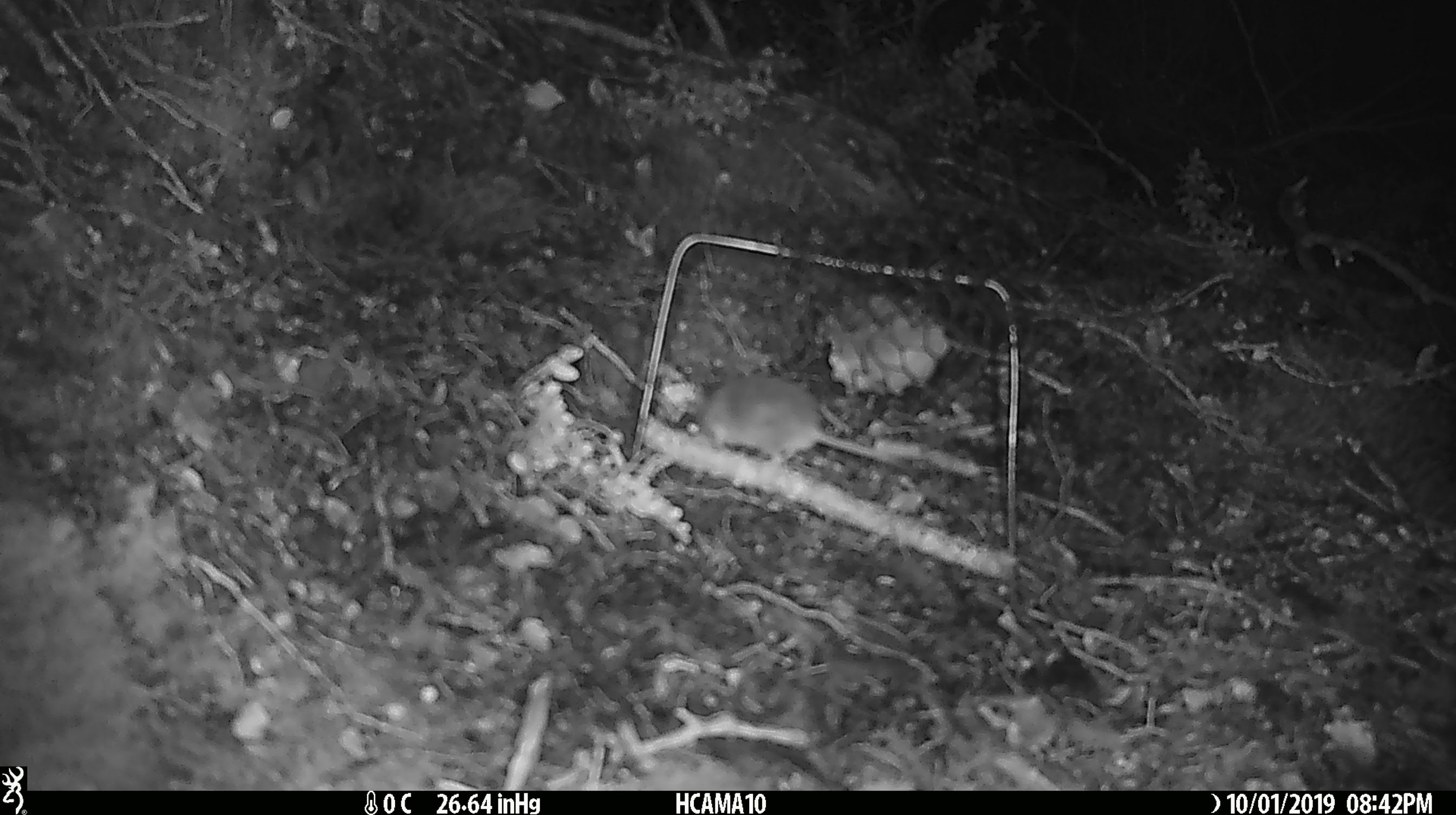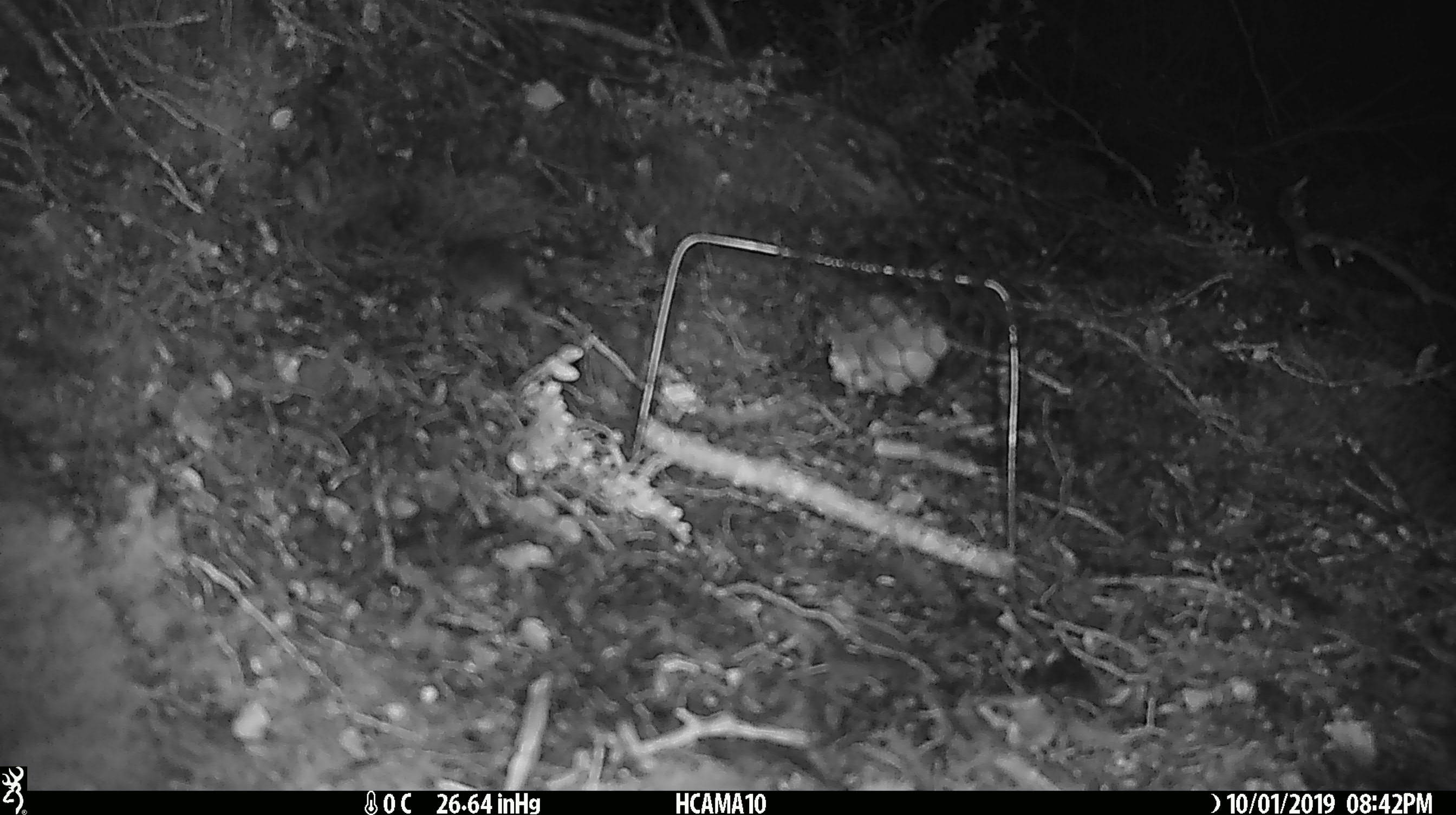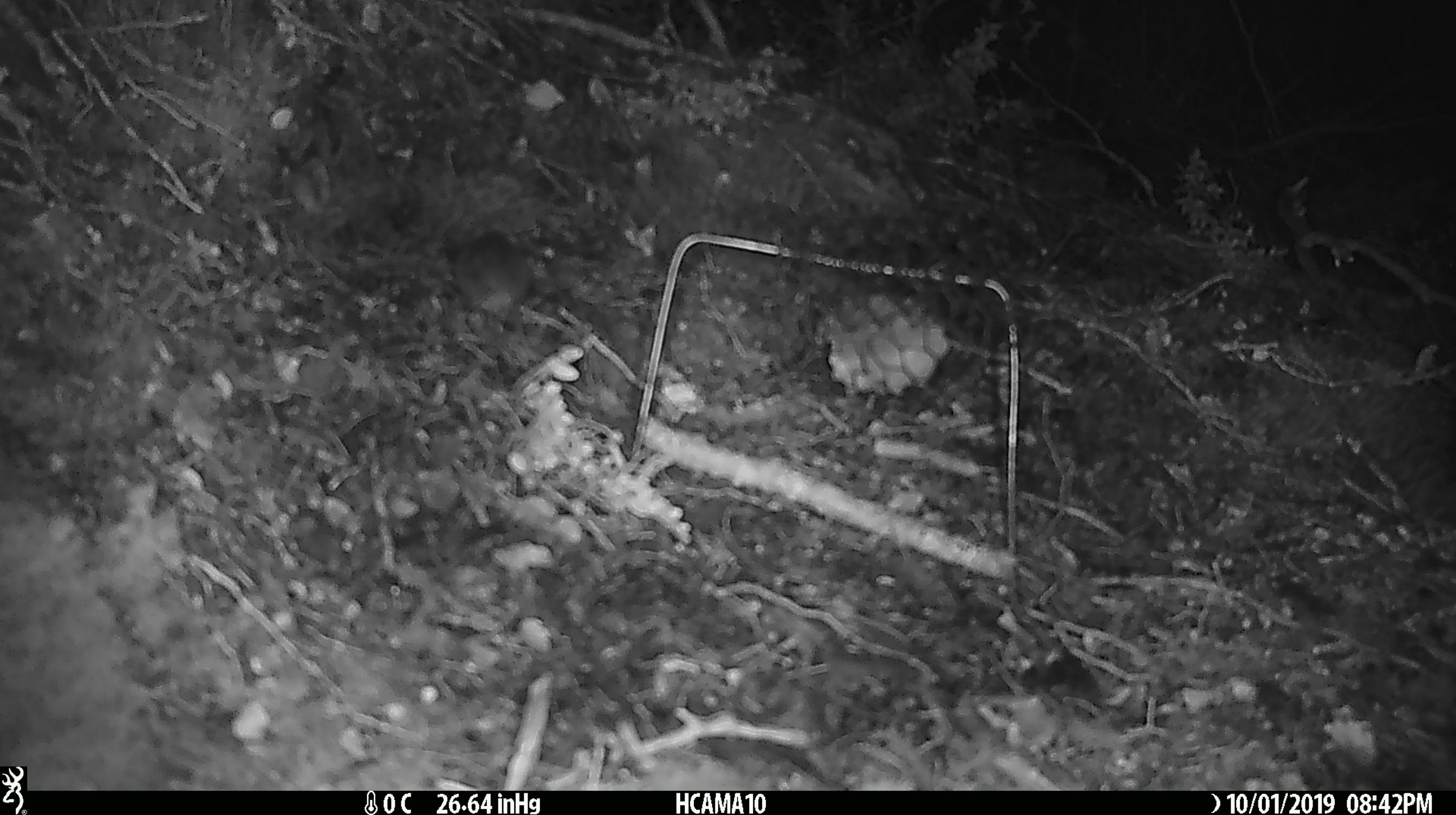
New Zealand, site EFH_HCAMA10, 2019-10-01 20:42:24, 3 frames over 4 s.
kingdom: Animalia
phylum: Chordata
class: Mammalia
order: Rodentia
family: Muridae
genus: Mus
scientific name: Mus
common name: mouse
Mouse (Mus).